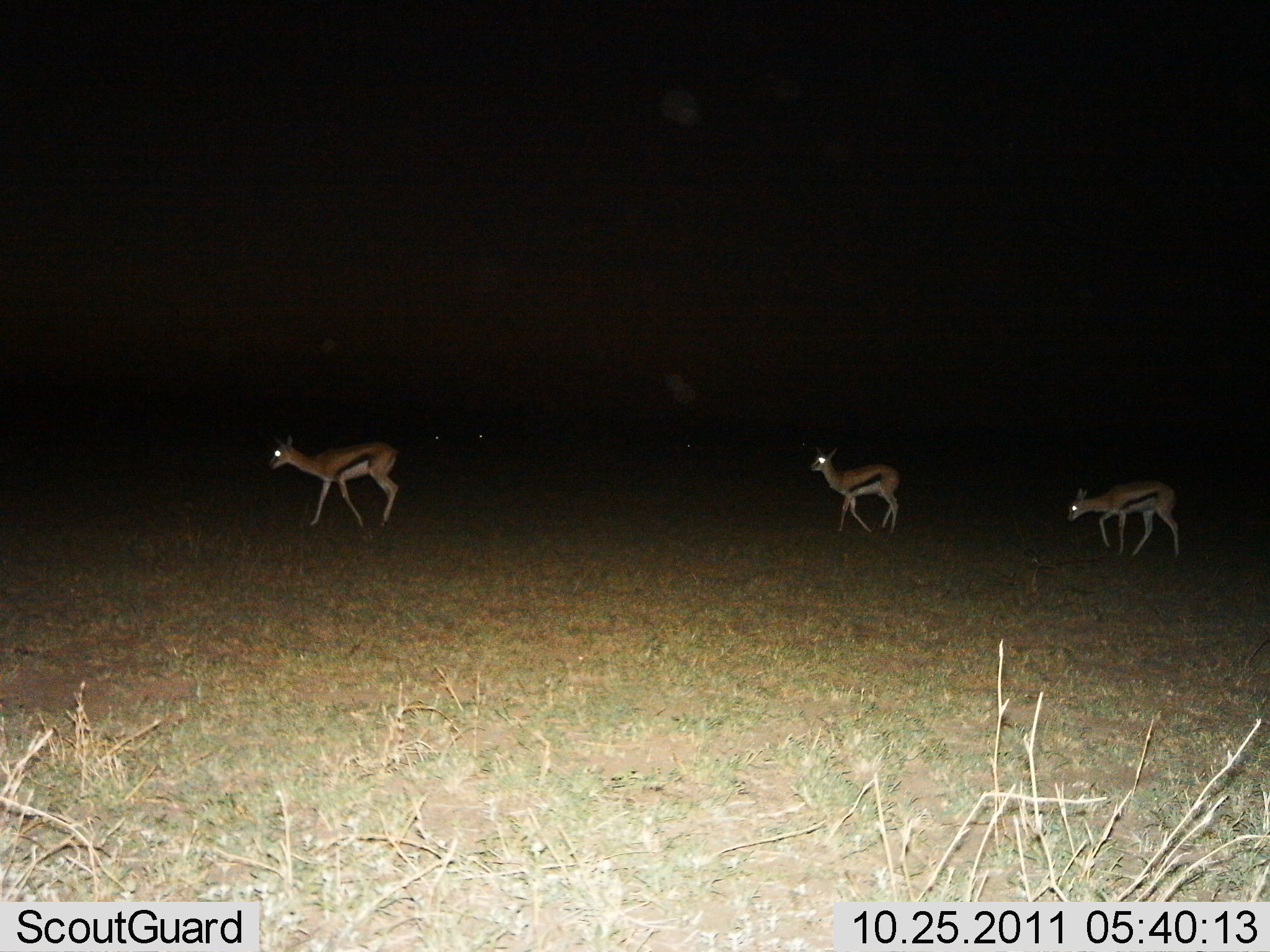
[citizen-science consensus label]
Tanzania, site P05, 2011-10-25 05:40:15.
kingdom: Animalia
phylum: Chordata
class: Mammalia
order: Artiodactyla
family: Bovidae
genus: Eudorcas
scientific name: Eudorcas thomsonii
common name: thomson's gazelle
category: gazellethomsons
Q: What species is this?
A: Gazellethomsons (thomson's gazelle) (Eudorcas thomsonii).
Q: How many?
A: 3.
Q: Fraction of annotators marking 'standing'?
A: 15%.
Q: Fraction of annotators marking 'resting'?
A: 0%.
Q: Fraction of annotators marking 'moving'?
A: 85%.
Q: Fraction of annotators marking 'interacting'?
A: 0%.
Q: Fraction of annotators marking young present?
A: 0%.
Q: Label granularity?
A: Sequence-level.